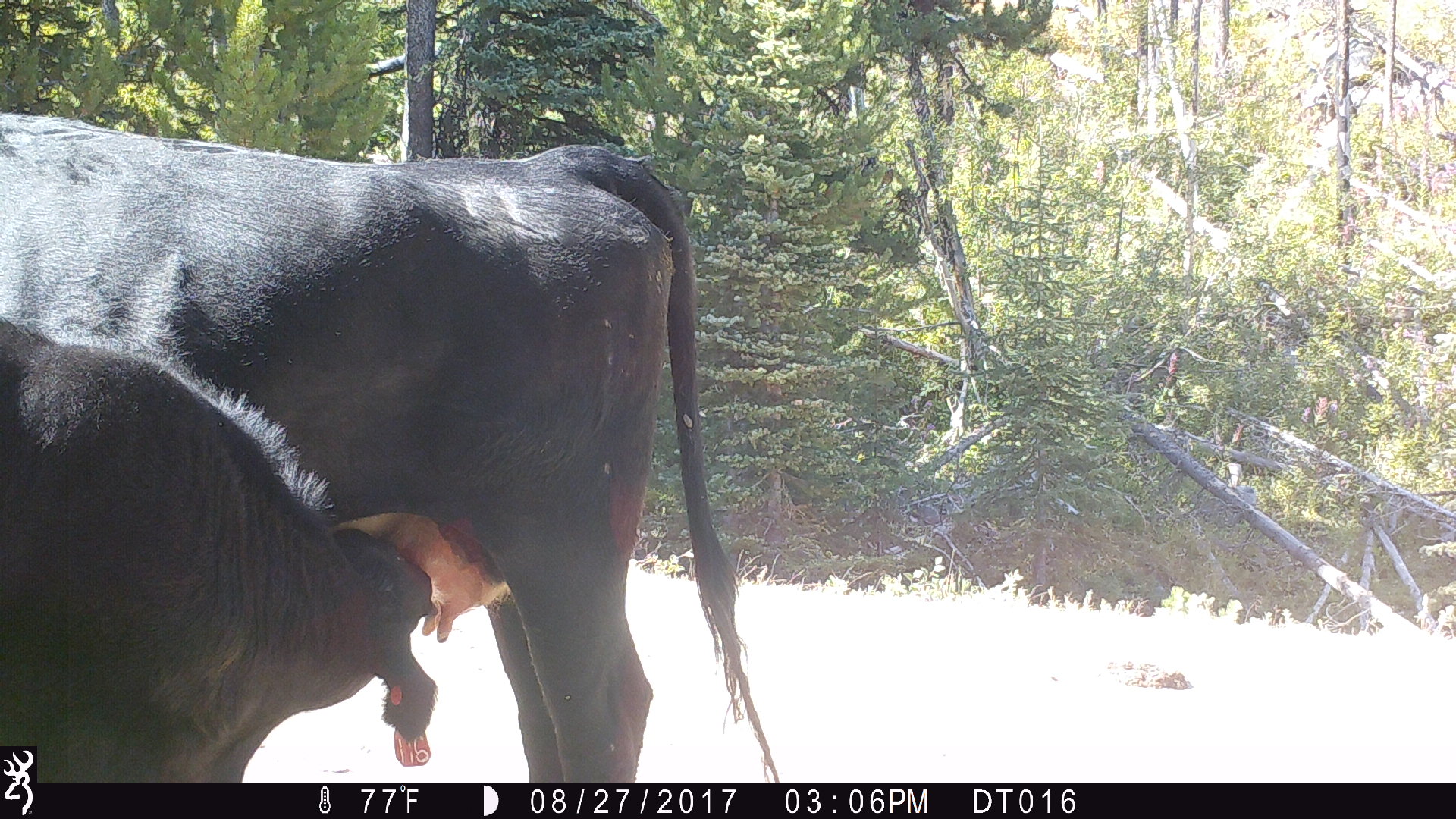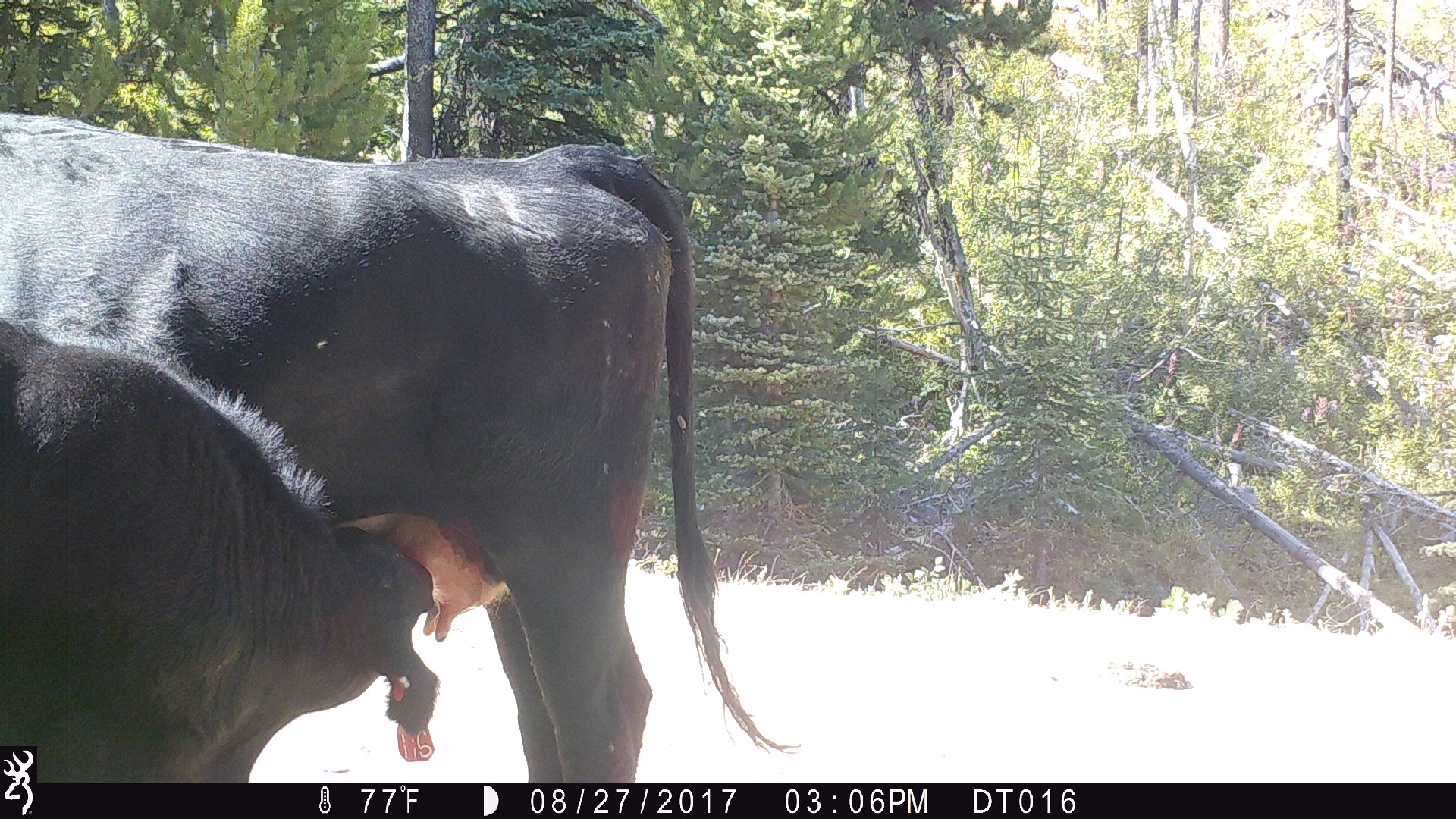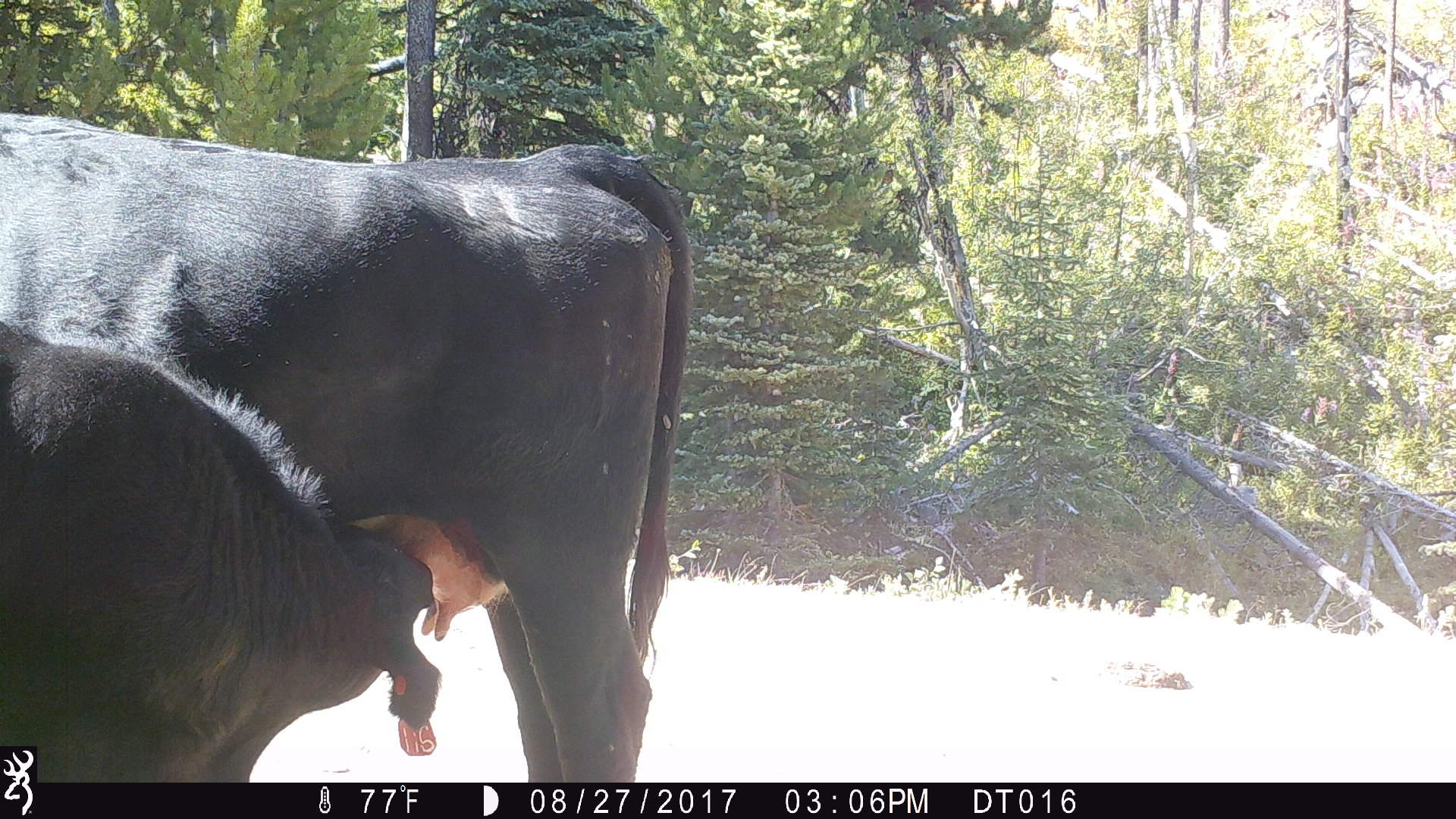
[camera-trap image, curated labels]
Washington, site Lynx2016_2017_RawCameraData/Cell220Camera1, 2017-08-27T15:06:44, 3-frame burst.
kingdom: Animalia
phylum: Chordata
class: Mammalia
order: Artiodactyla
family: Bovidae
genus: Bos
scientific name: Bos taurus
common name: domestic cattle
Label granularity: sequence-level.